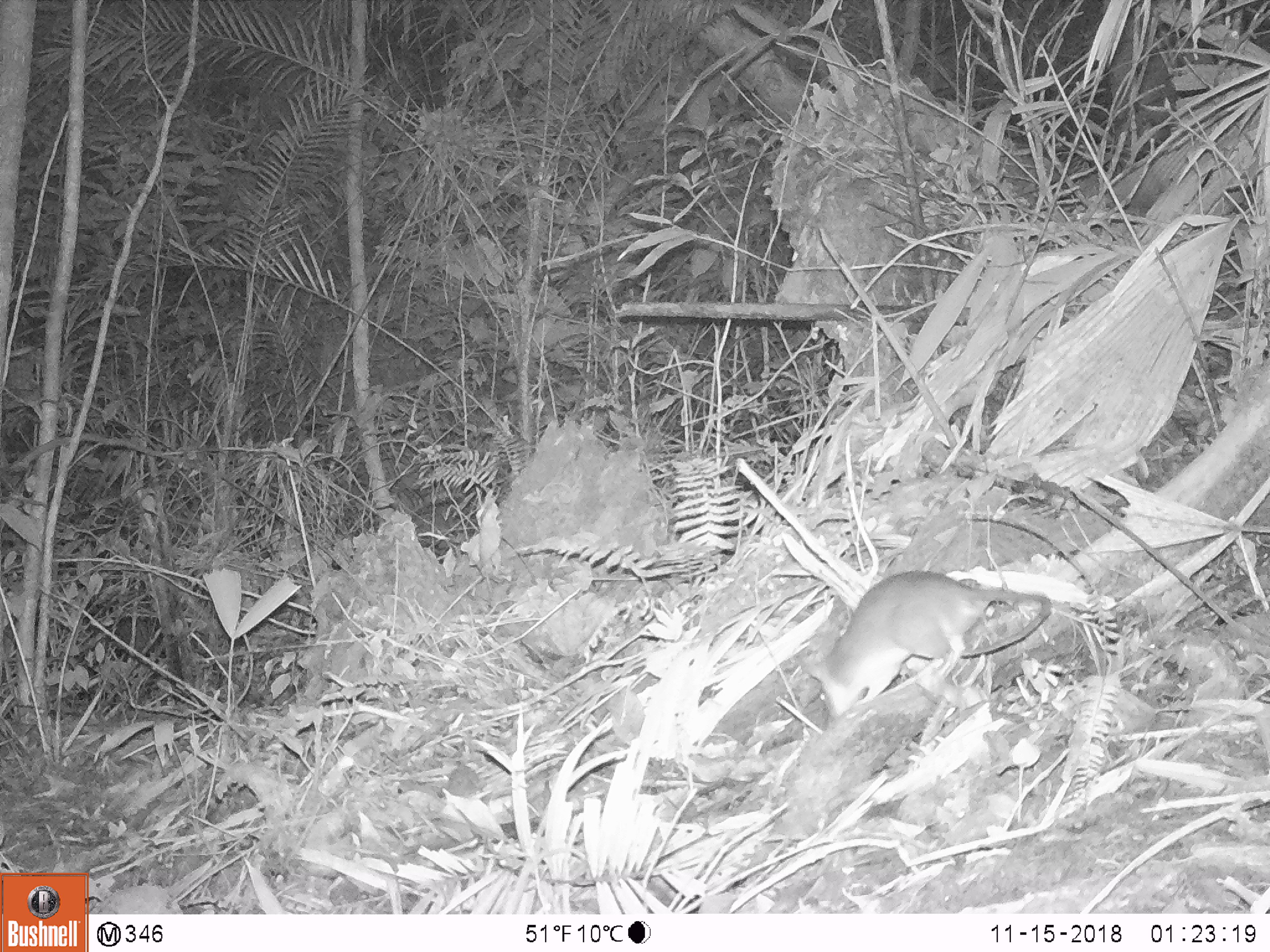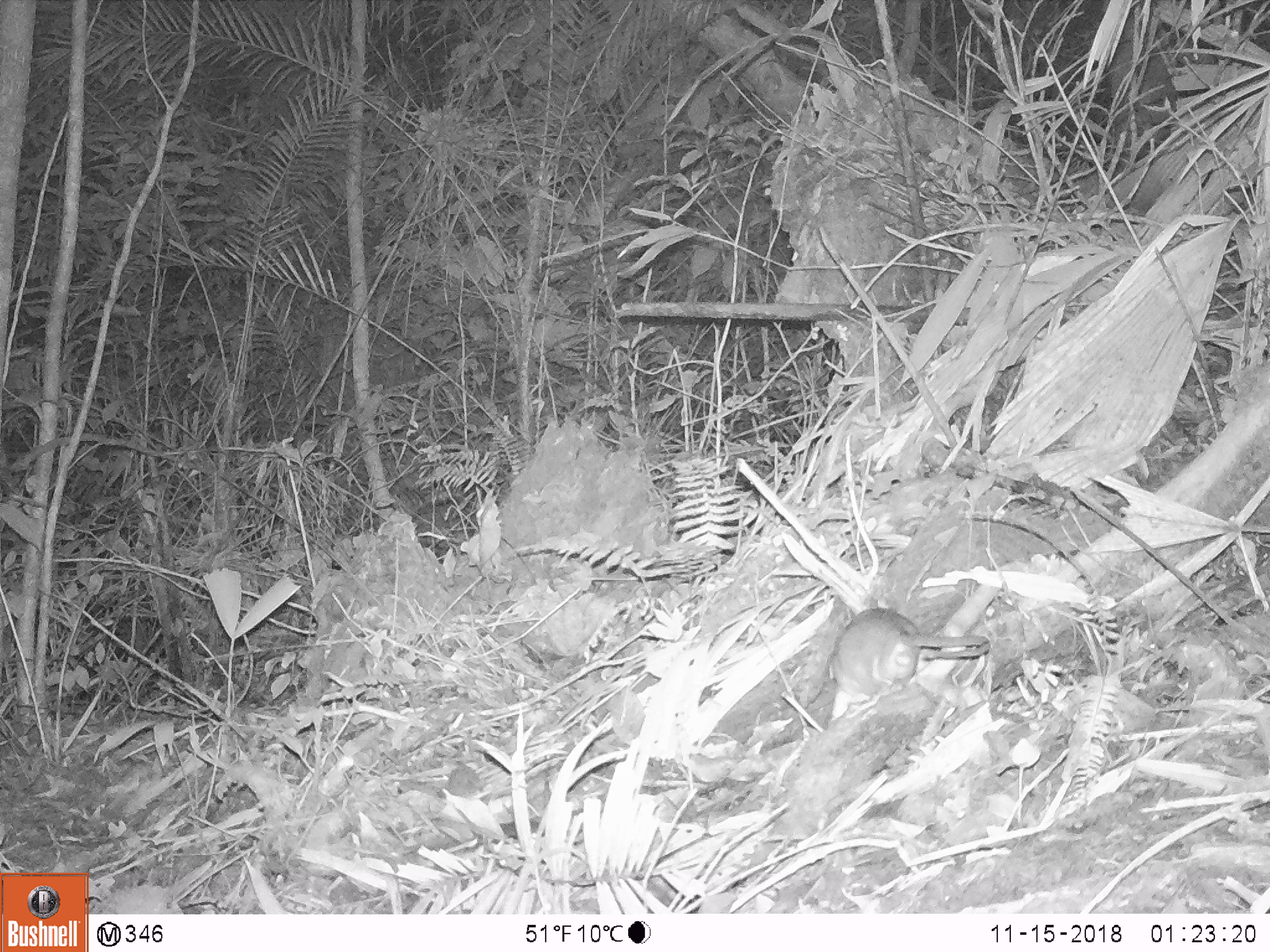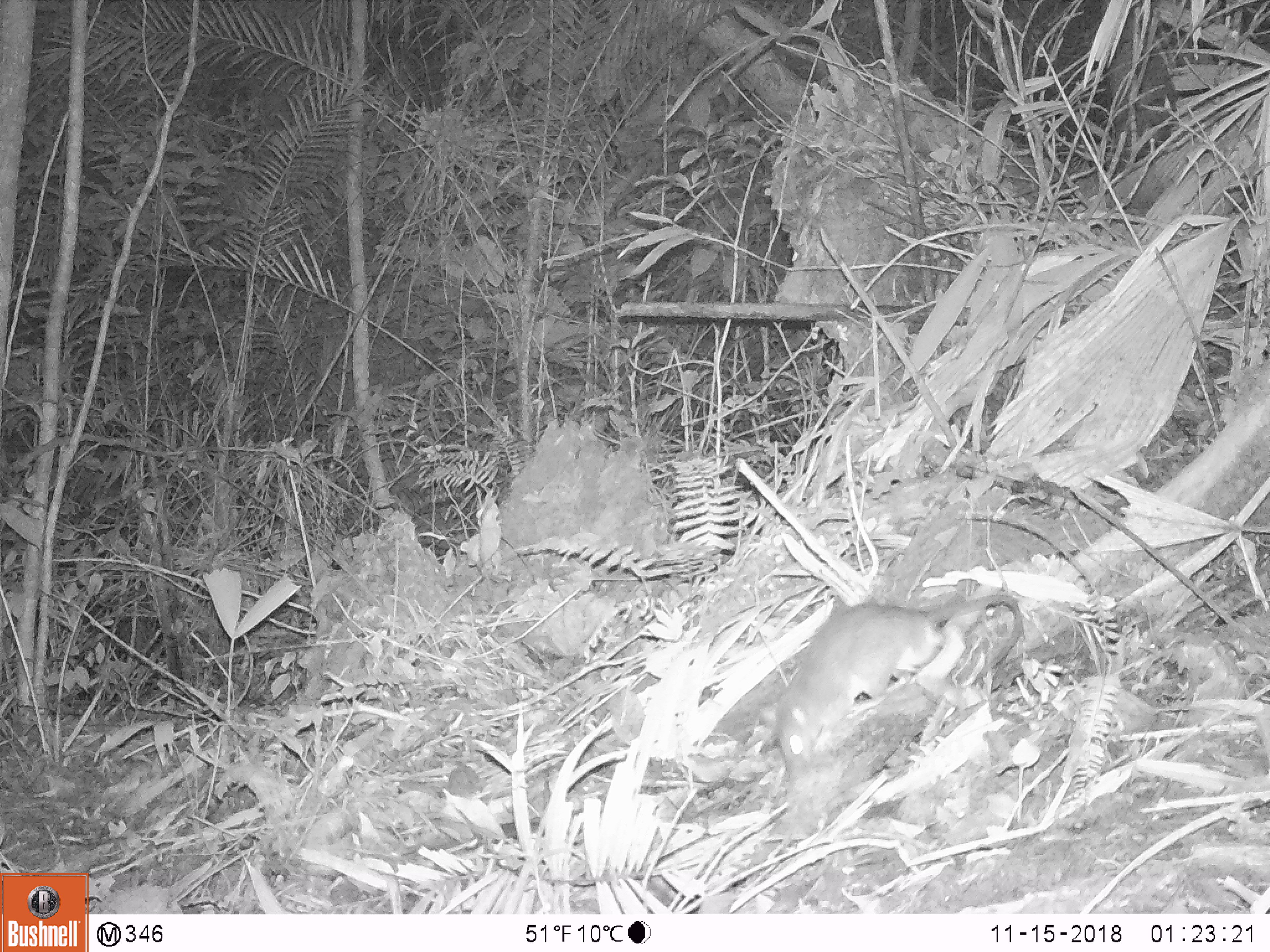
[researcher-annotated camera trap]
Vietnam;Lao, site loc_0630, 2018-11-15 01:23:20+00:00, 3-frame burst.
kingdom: Animalia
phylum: Chordata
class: Mammalia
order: Rodentia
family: Muridae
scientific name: Muridae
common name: old-world mice and rats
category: unidentified murid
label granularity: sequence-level